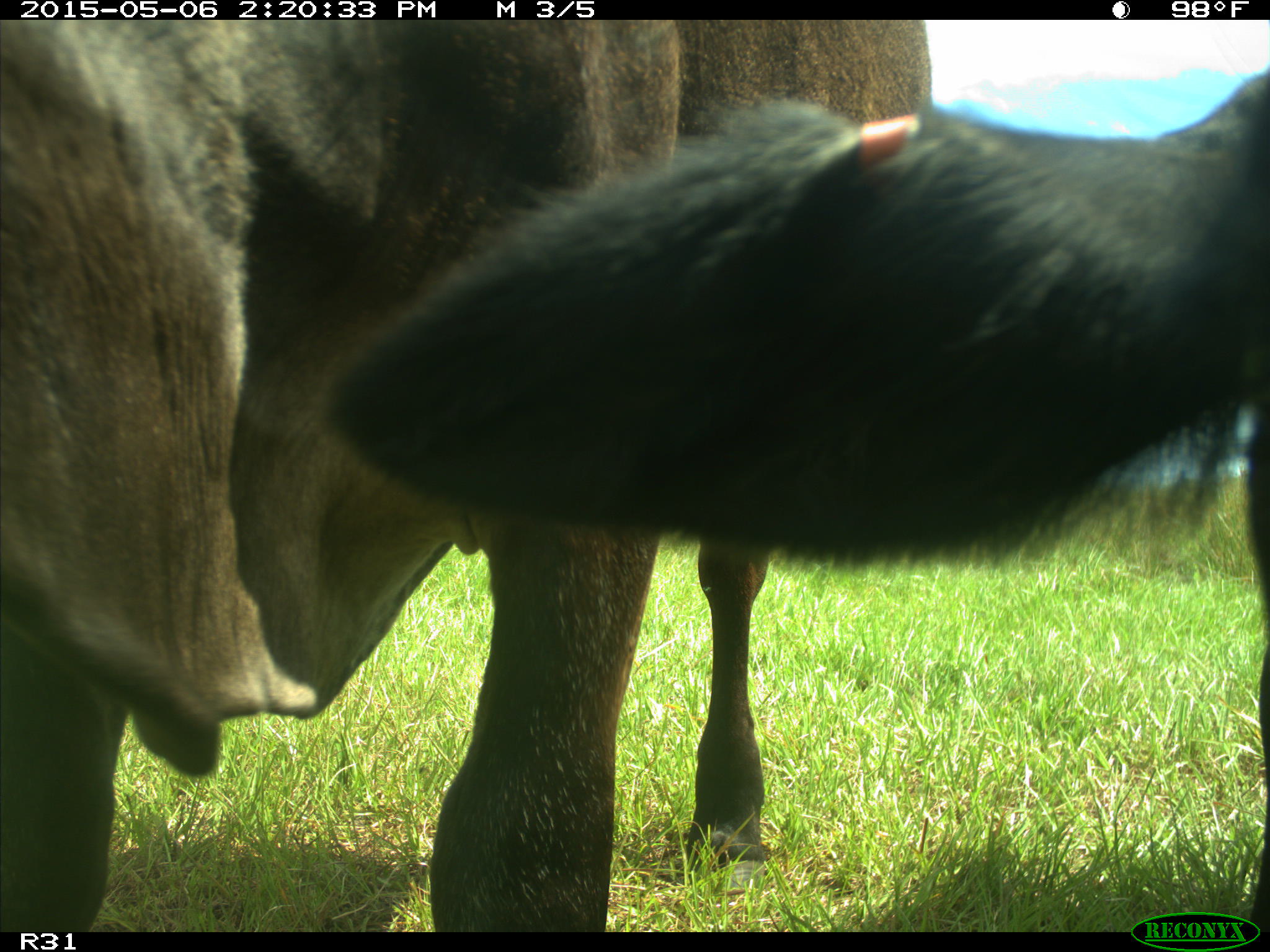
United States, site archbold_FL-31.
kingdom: Animalia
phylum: Chordata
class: Mammalia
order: Artiodactyla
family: Bovidae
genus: Bos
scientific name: Bos taurus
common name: domestic cow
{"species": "Bos taurus (domestic cow)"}